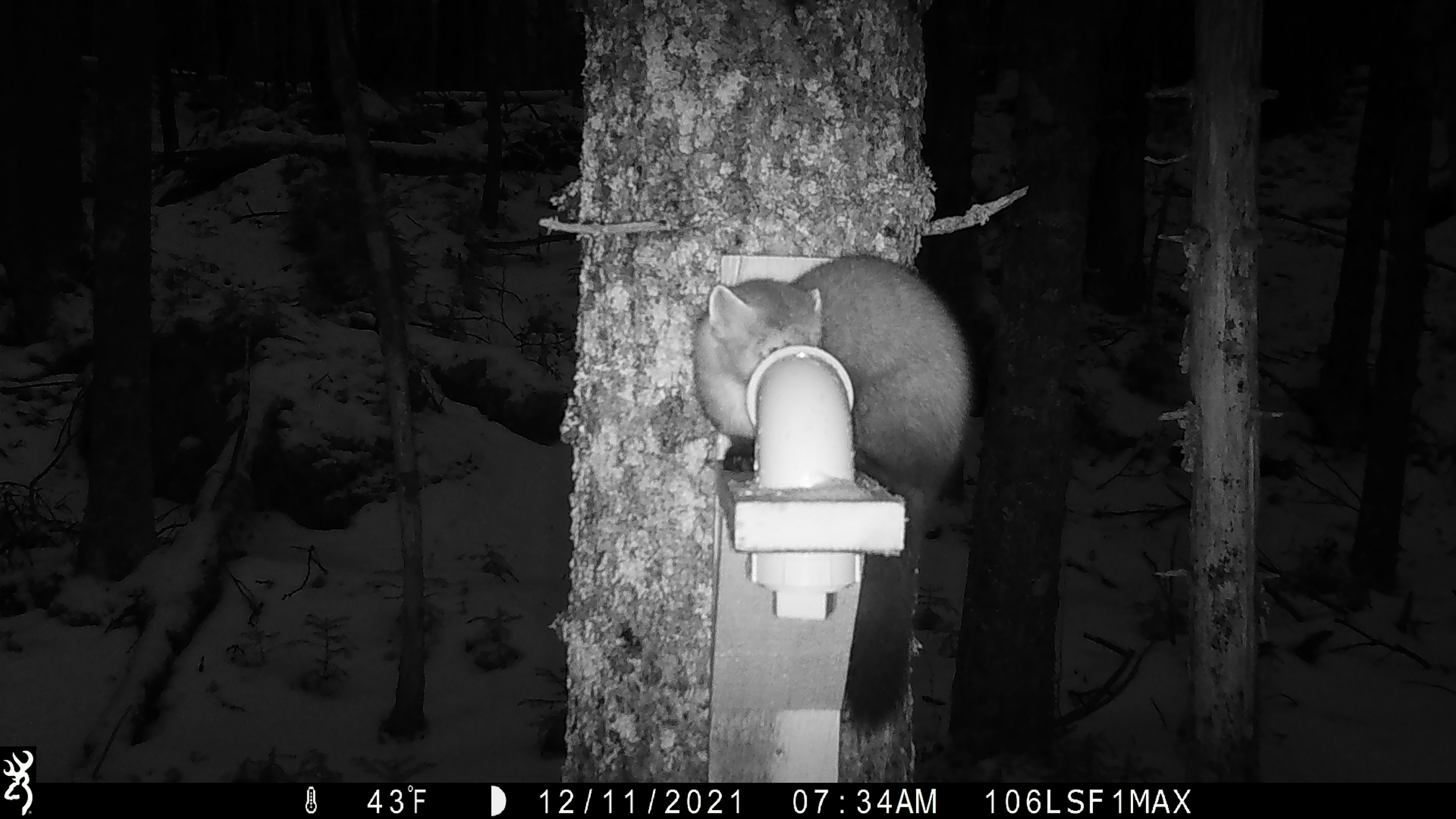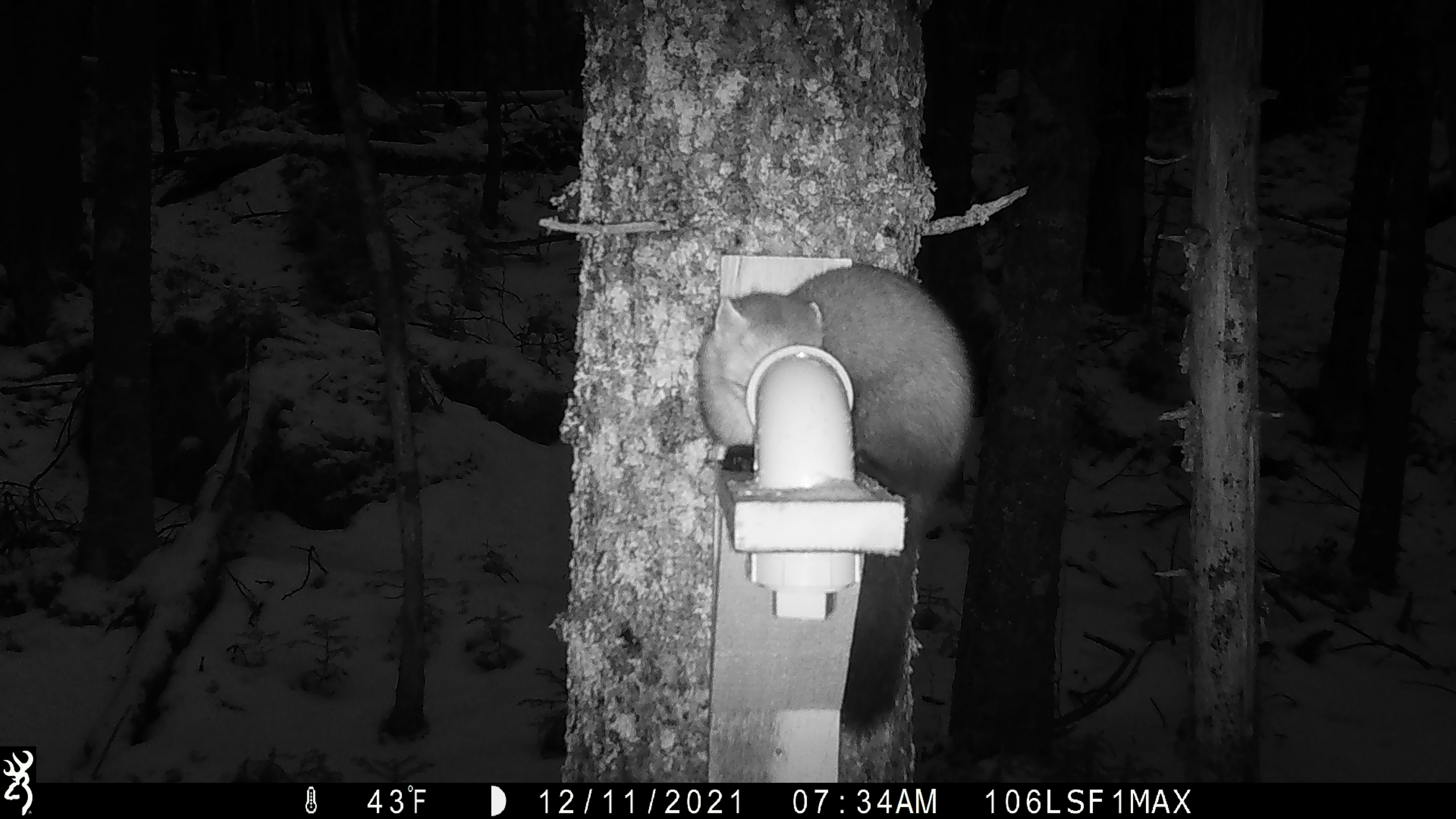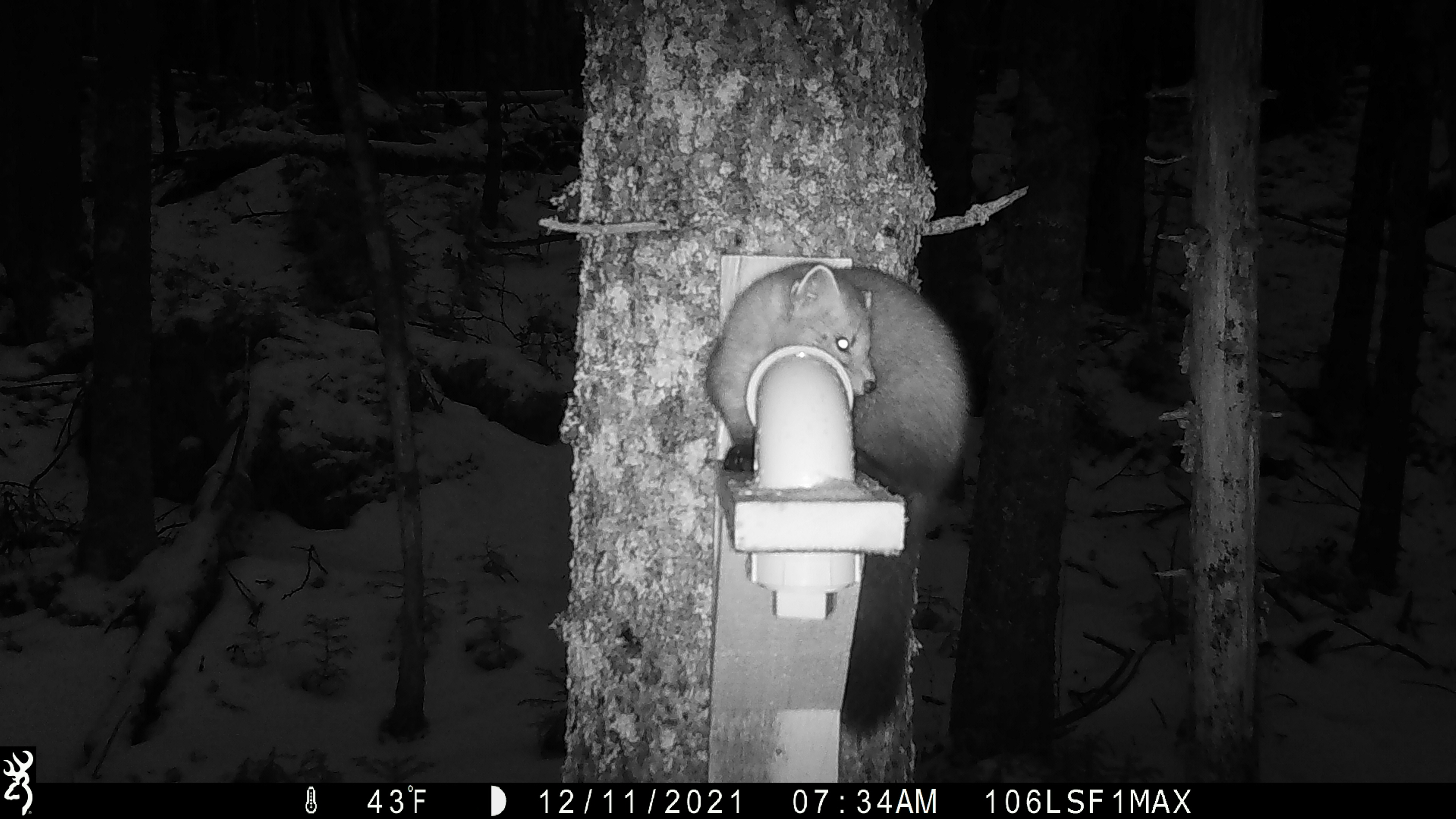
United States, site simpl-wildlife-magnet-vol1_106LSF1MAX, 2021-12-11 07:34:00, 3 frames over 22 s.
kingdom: Animalia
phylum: Chordata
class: Mammalia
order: Carnivora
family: Mustelidae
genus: Martes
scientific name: Martes americana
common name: american marten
American marten (Martes americana).